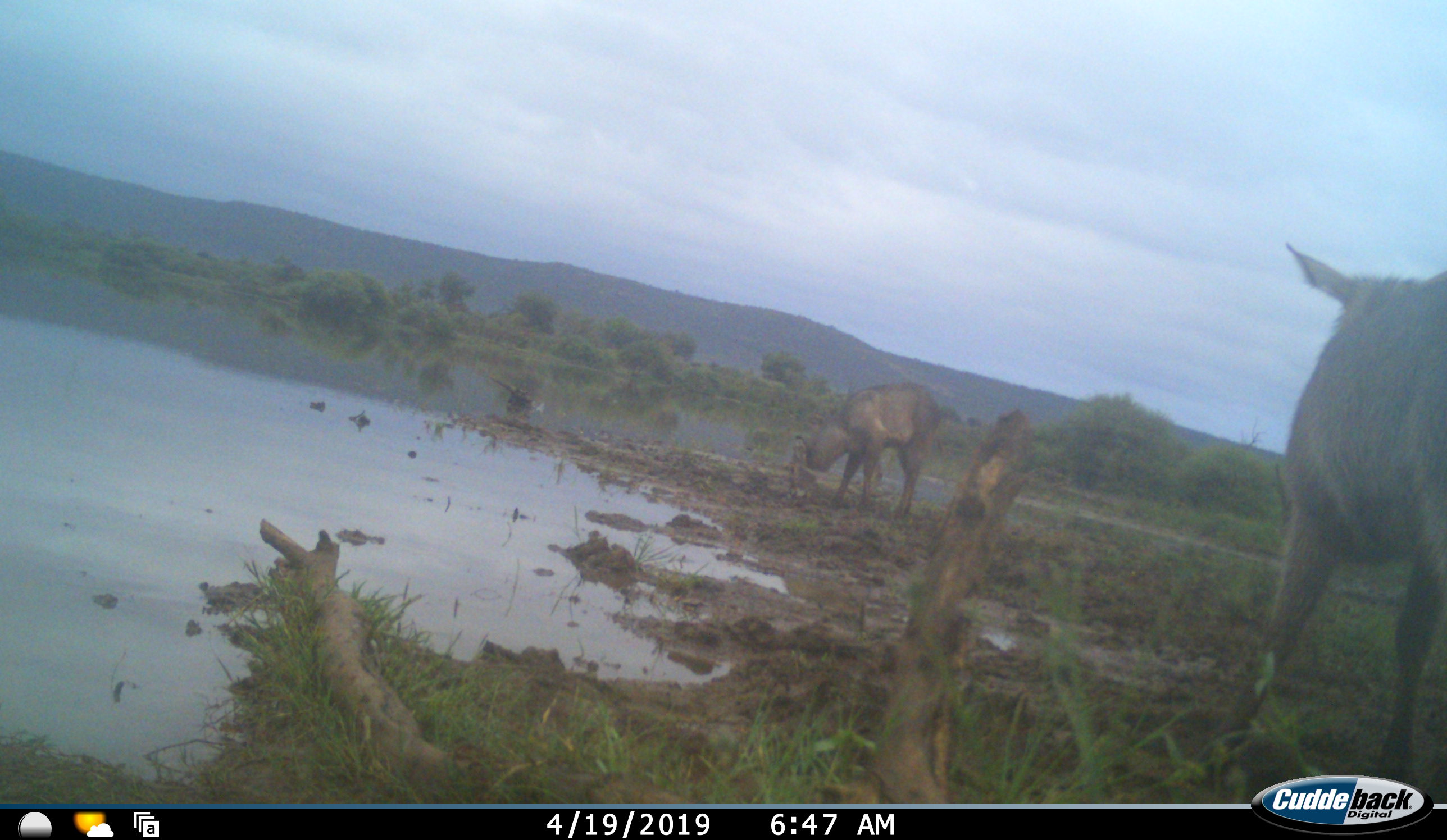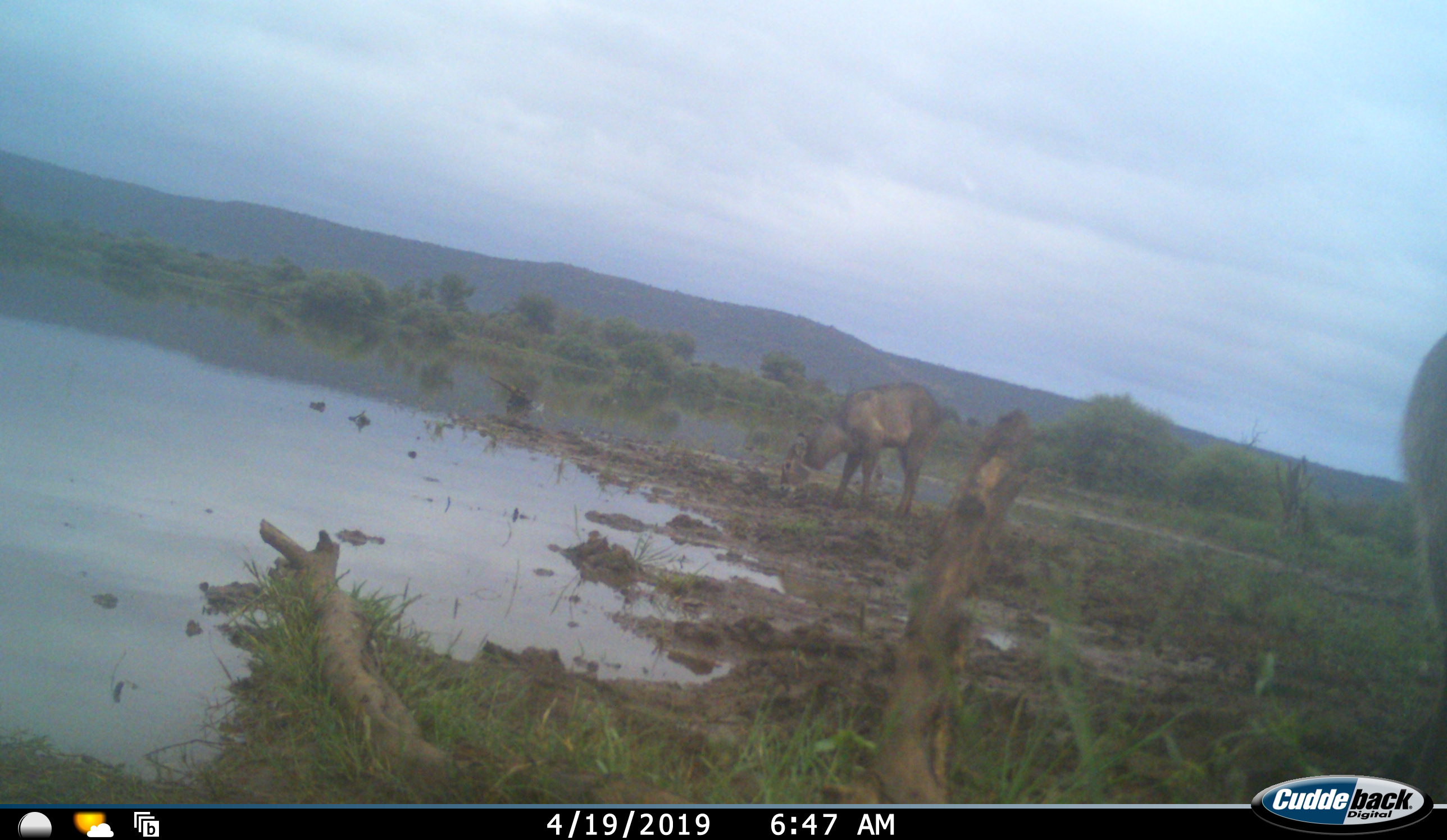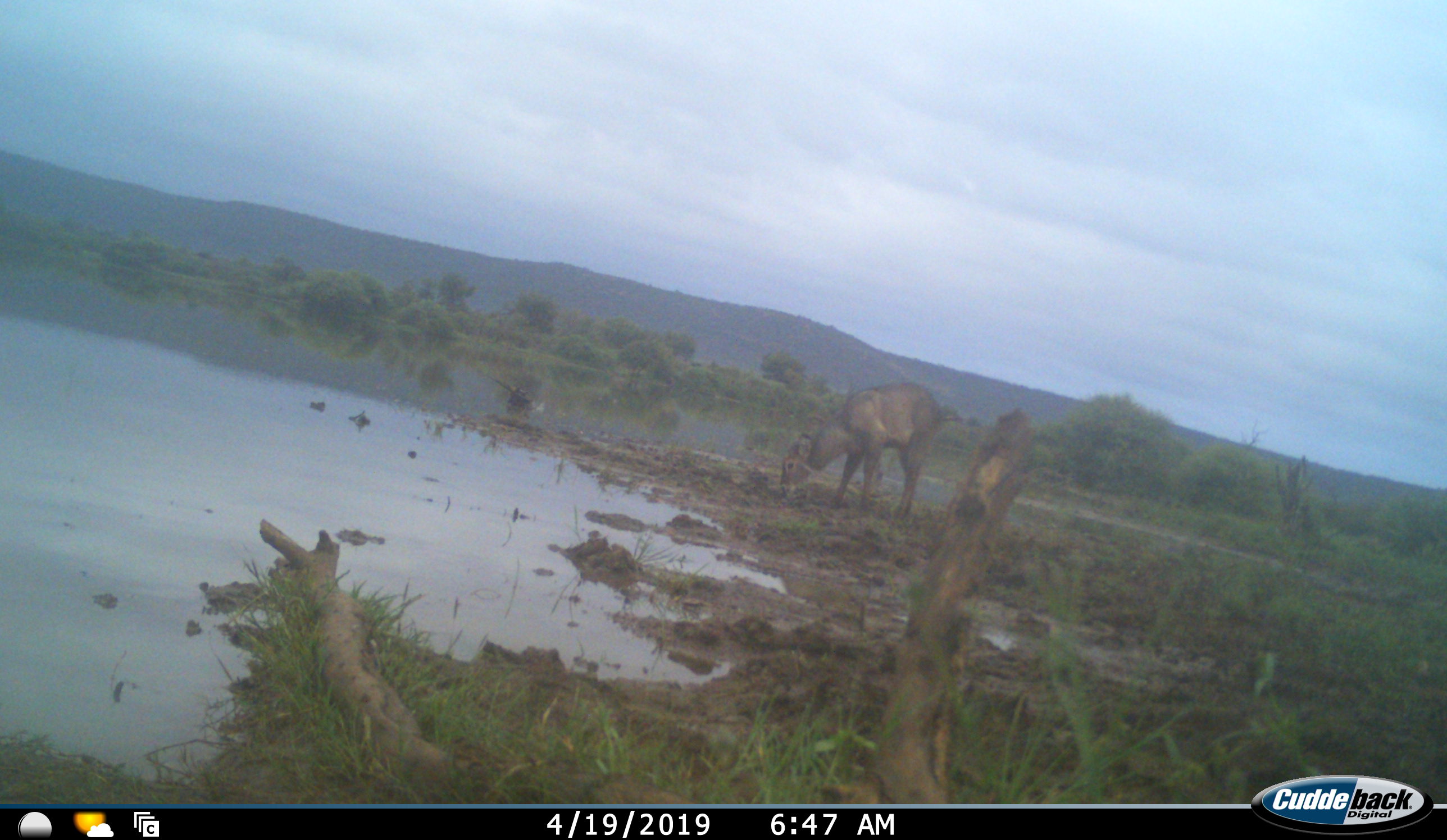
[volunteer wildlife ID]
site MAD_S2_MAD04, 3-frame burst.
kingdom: Animalia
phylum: Chordata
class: Mammalia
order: Artiodactyla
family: Bovidae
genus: Kobus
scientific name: Kobus ellipsiprymnus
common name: waterbuck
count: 2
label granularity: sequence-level